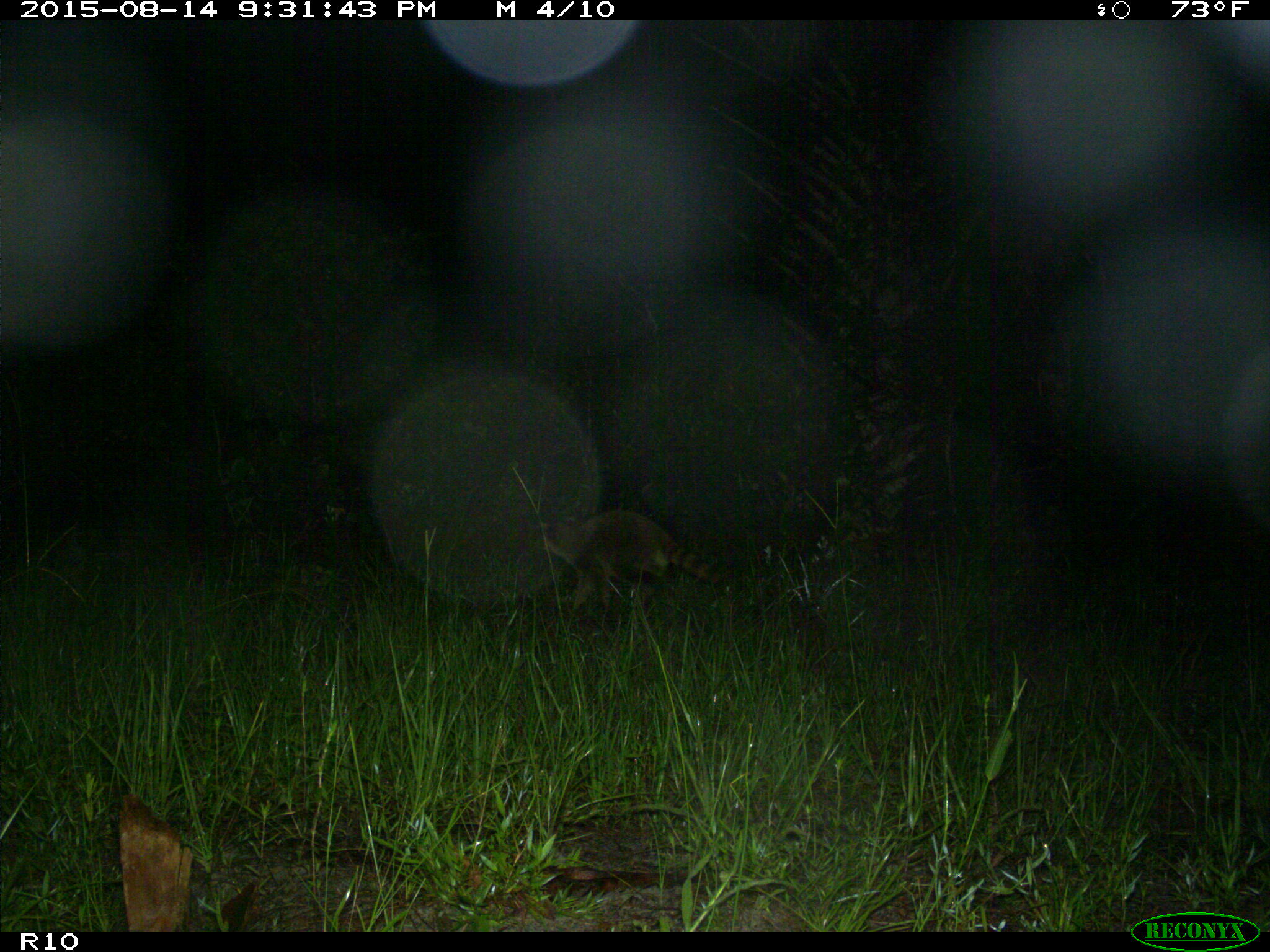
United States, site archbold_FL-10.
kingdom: Animalia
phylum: Chordata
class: Mammalia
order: Carnivora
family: Procyonidae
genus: Procyon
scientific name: Procyon lotor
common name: common raccoon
Procyon lotor (common raccoon).